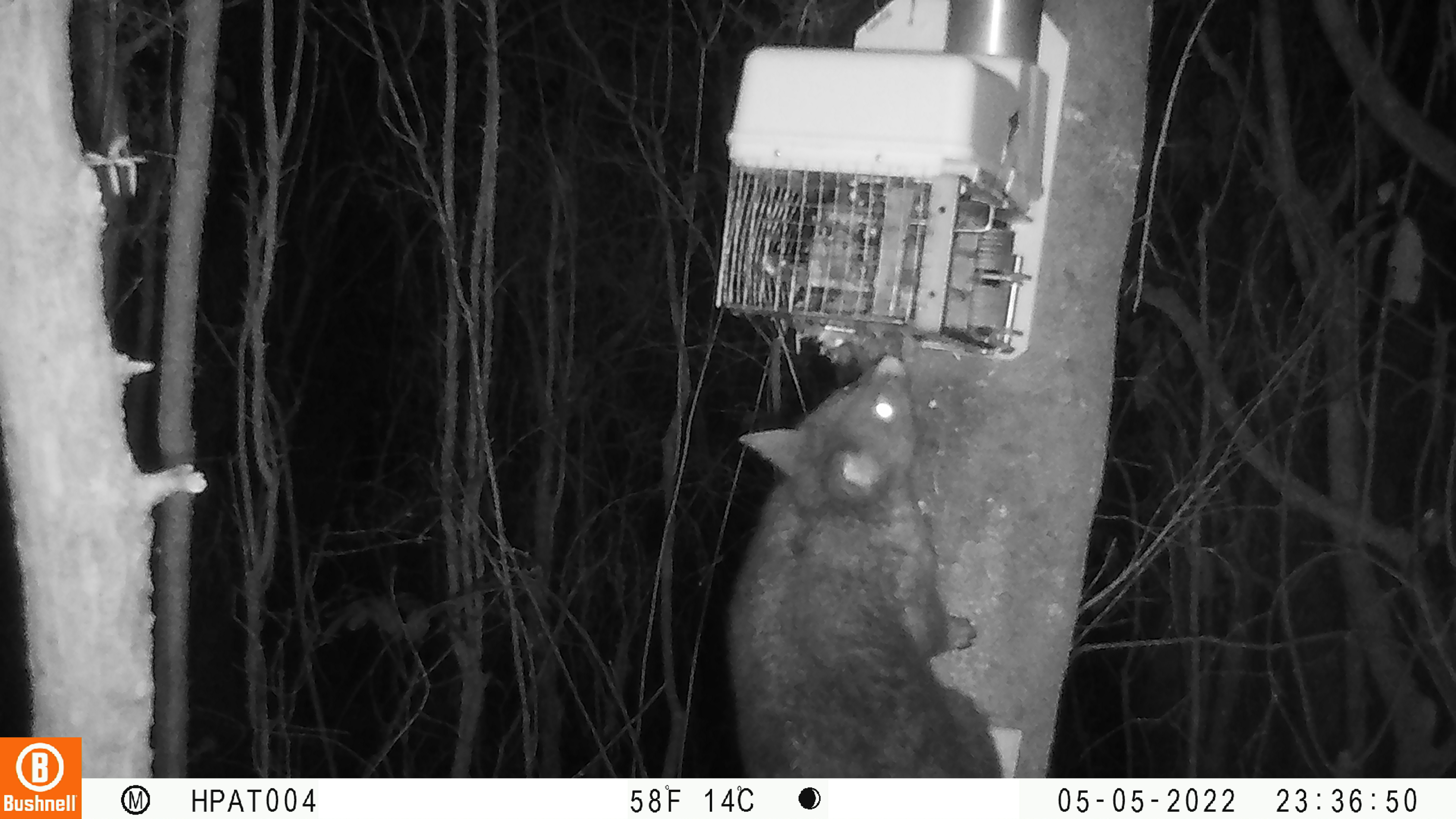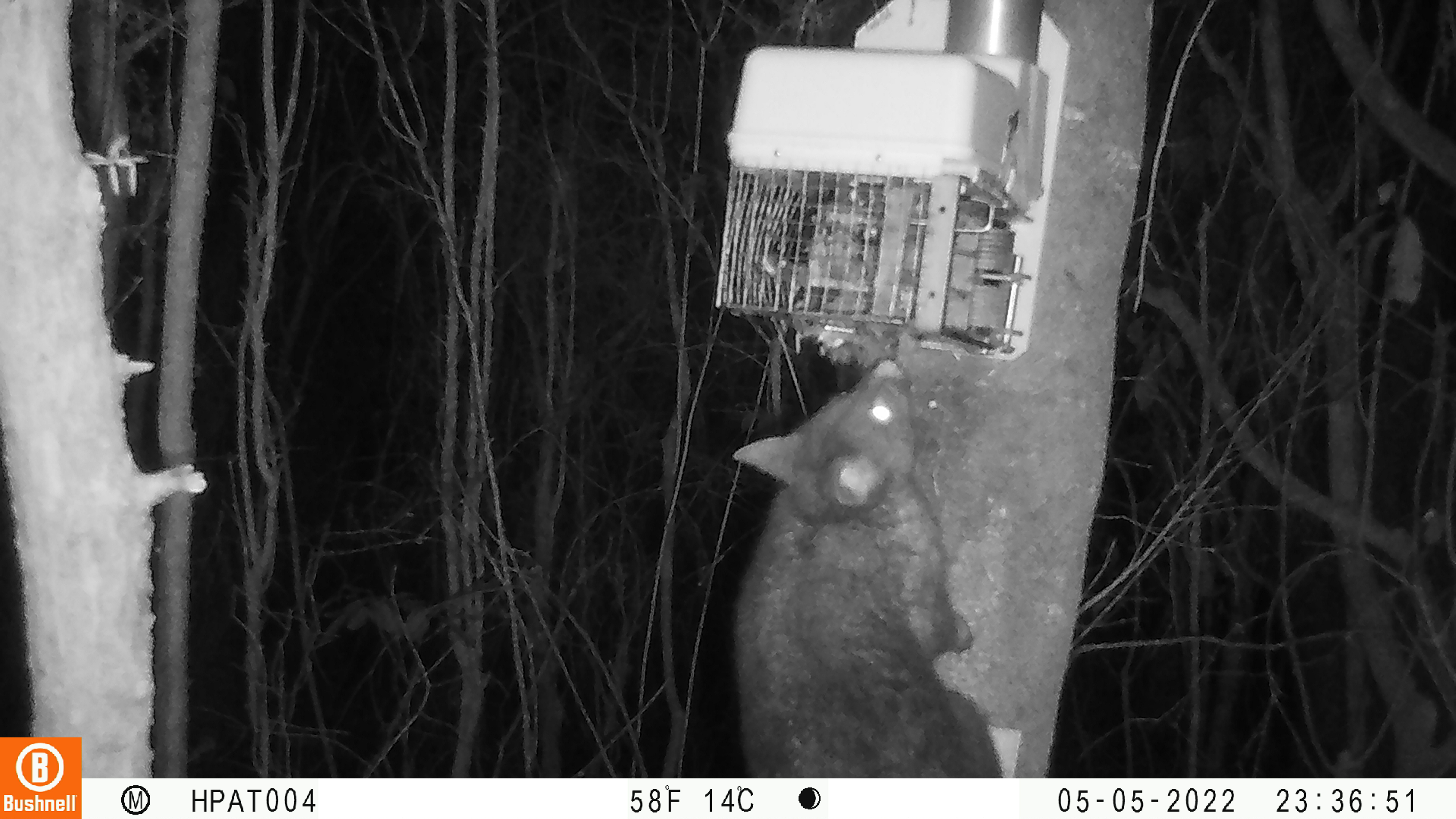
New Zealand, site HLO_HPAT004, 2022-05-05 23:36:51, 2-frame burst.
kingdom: Animalia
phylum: Chordata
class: Mammalia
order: Diprotodontia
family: Phalangeridae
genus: Trichosurus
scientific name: Trichosurus vulpecula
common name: common brushtail possum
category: possum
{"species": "possum (common brushtail possum) (Trichosurus vulpecula)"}